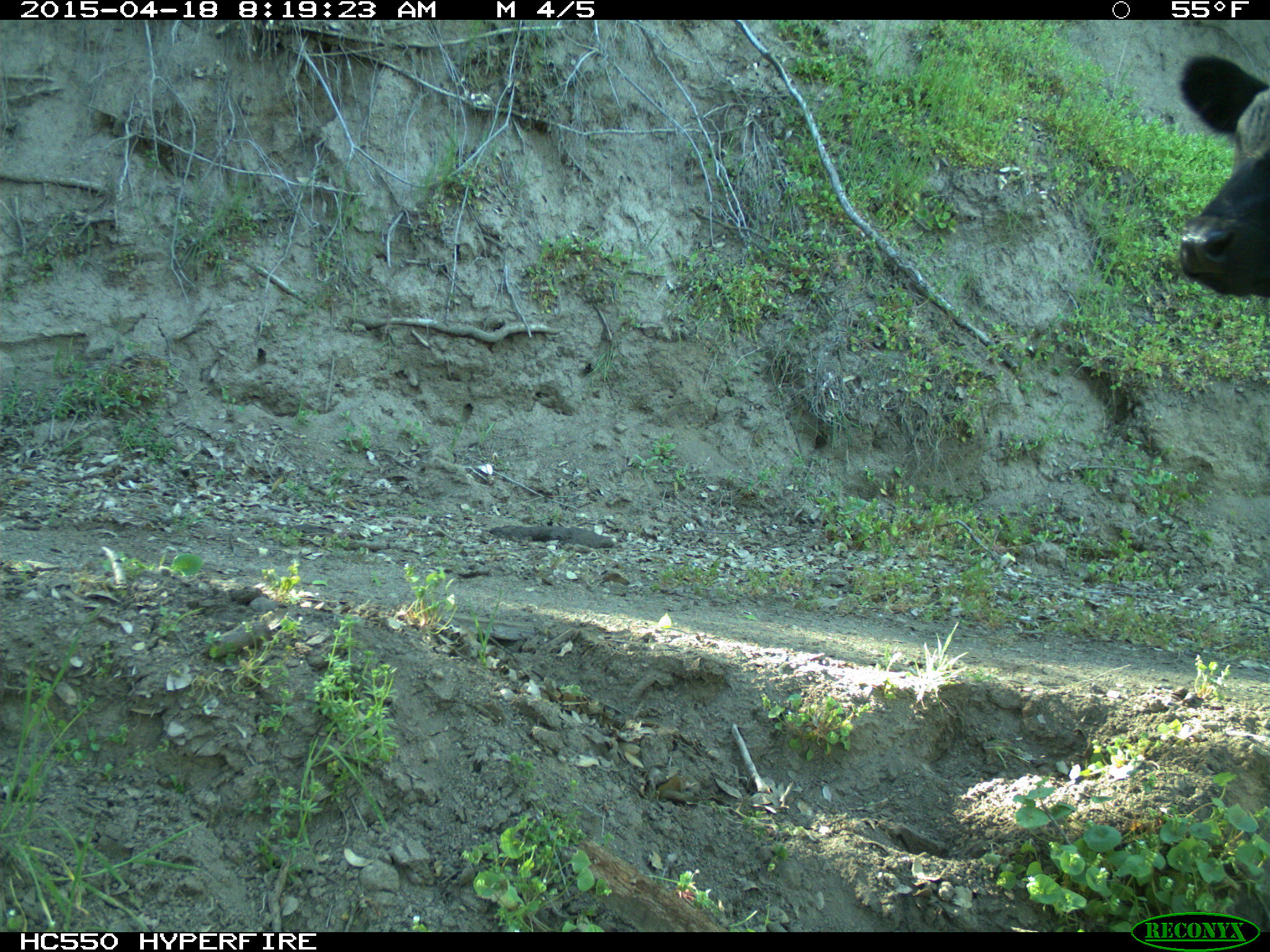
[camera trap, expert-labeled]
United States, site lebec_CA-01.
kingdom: Animalia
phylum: Chordata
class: Mammalia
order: Artiodactyla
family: Bovidae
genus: Bos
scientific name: Bos taurus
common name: domestic cow